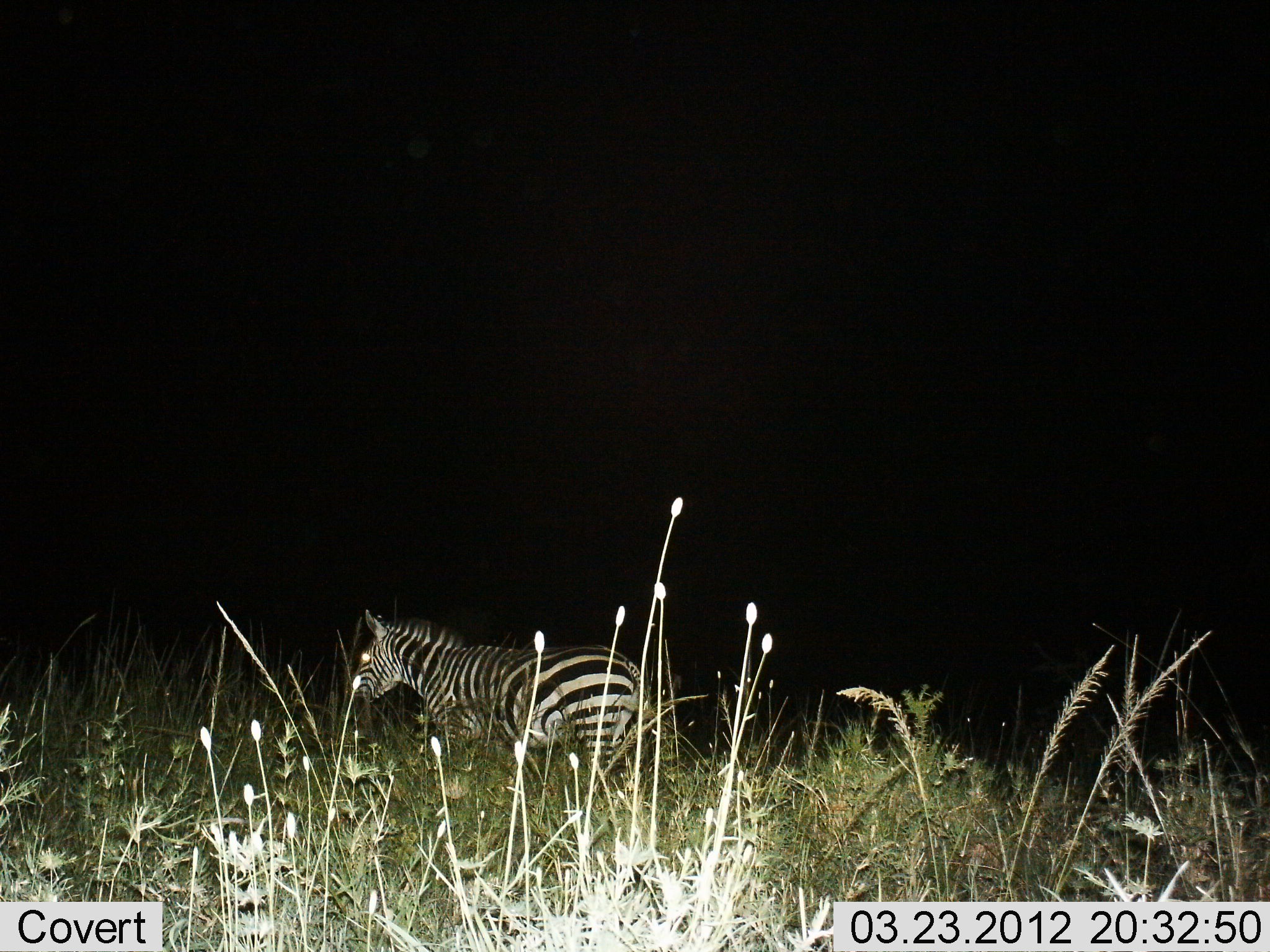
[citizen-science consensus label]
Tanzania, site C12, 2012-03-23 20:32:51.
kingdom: Animalia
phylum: Chordata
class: Mammalia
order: Perissodactyla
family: Equidae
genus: Equus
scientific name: Equus quagga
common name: plains zebra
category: zebra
Zebra (plains zebra) (Equus quagga), count 1. Behavior (volunteer vote fractions): standing 55%, resting 5%, moving 40%, interacting 0%. Young present (vote fraction): 0%. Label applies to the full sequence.